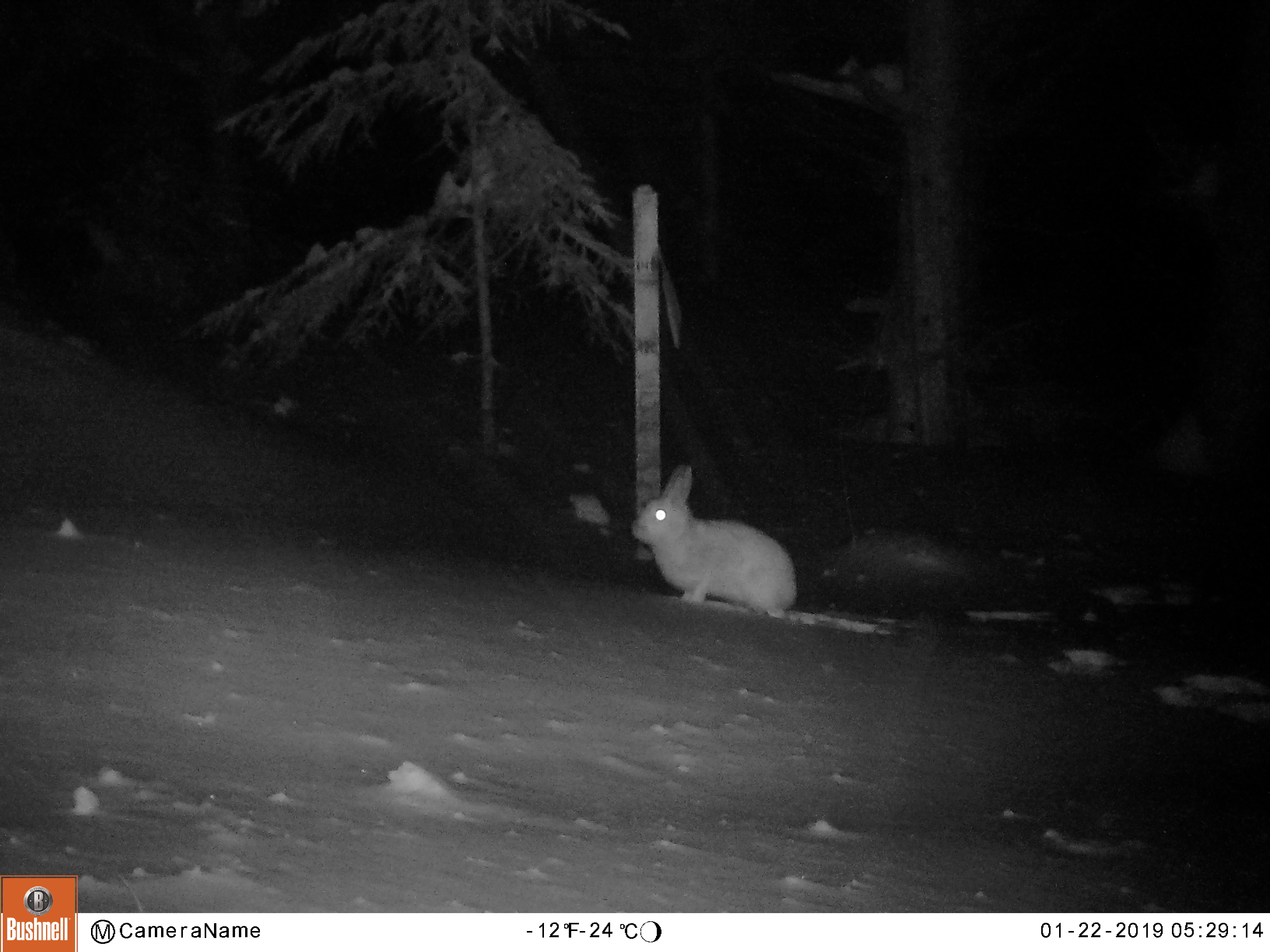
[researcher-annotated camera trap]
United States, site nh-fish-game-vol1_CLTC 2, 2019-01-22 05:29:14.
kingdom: Animalia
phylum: Chordata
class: Mammalia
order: Lagomorpha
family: Leporidae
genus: Lepus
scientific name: Lepus americanus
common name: snowshoe hare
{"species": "snowshoe hare (Lepus americanus)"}